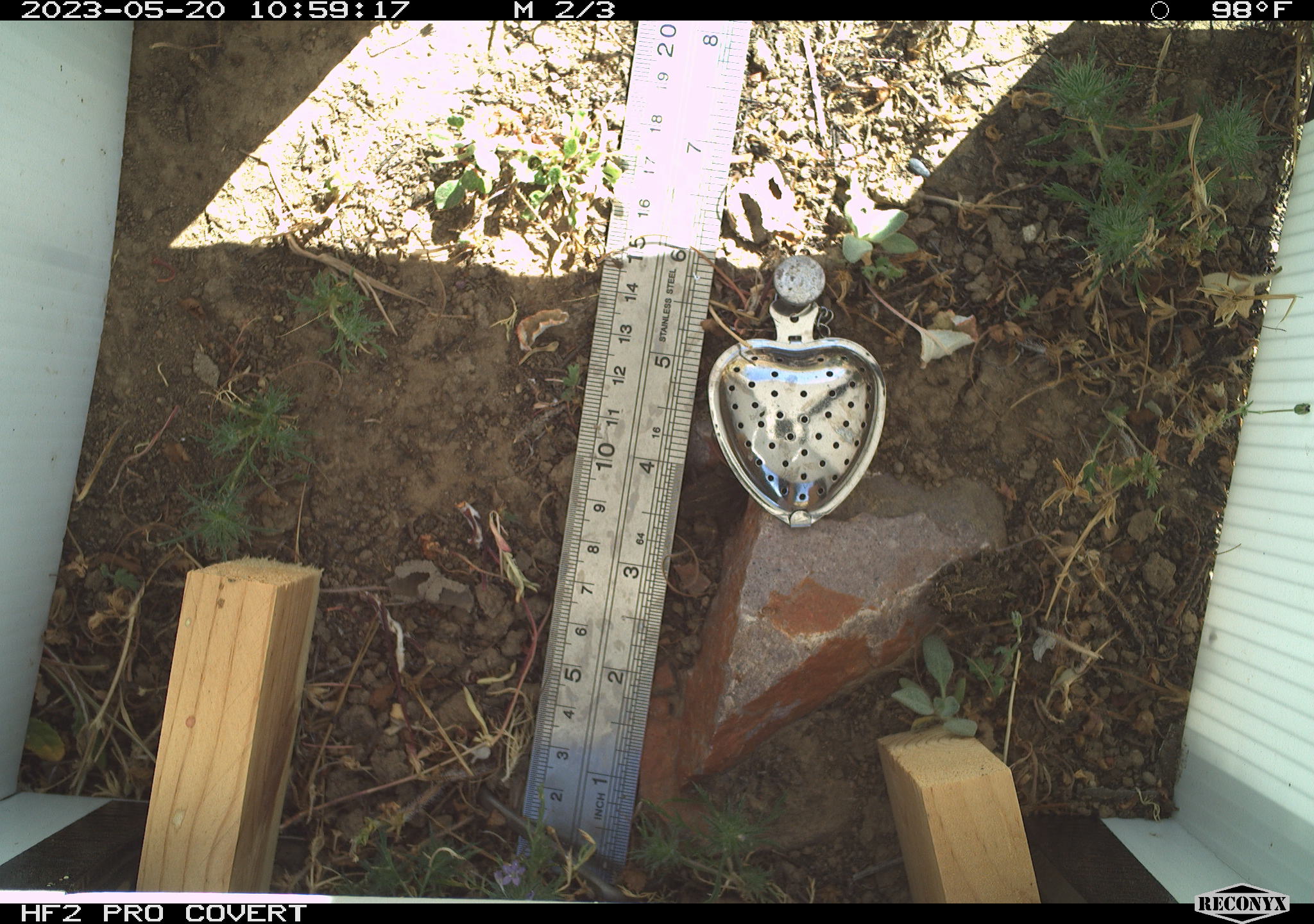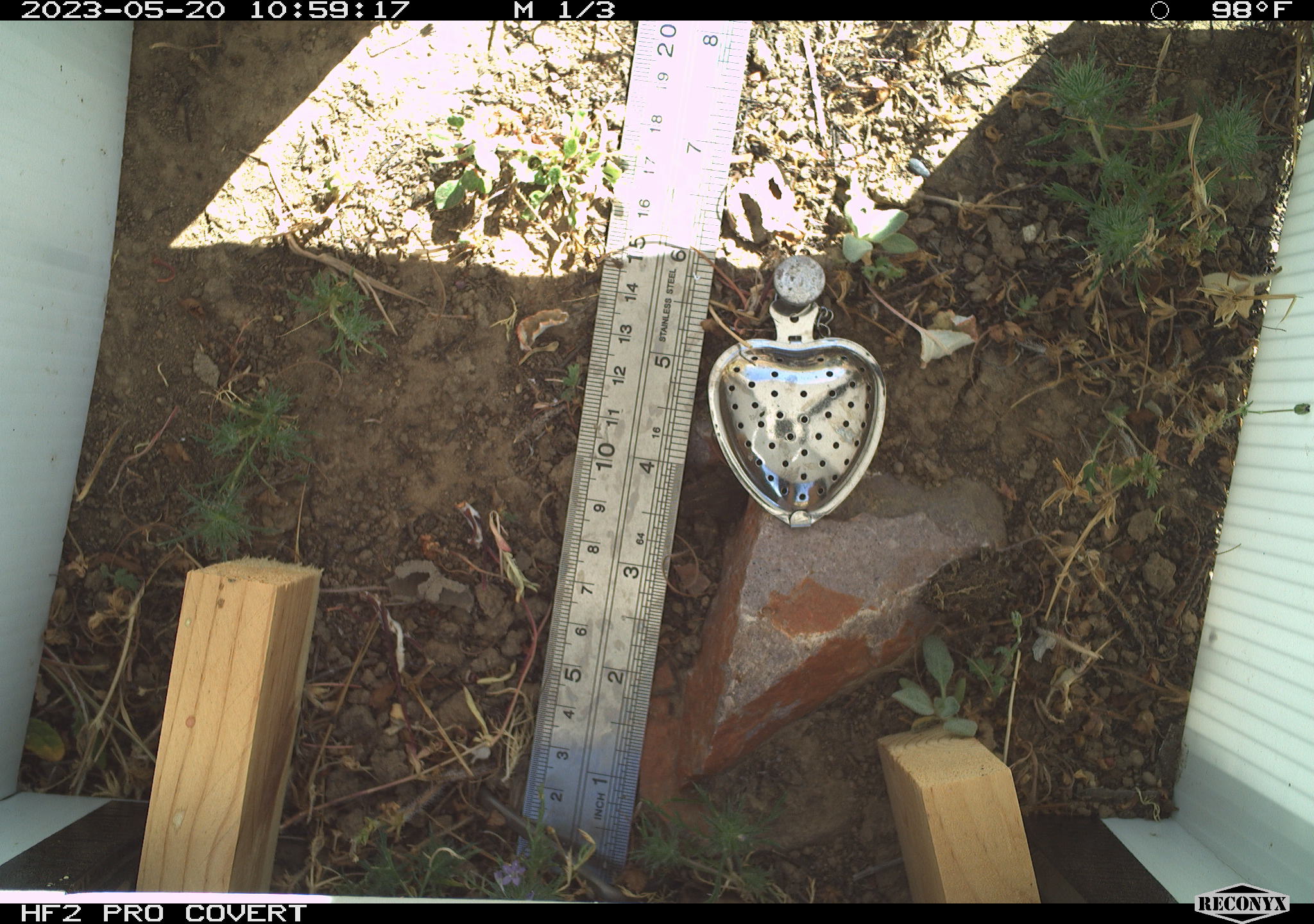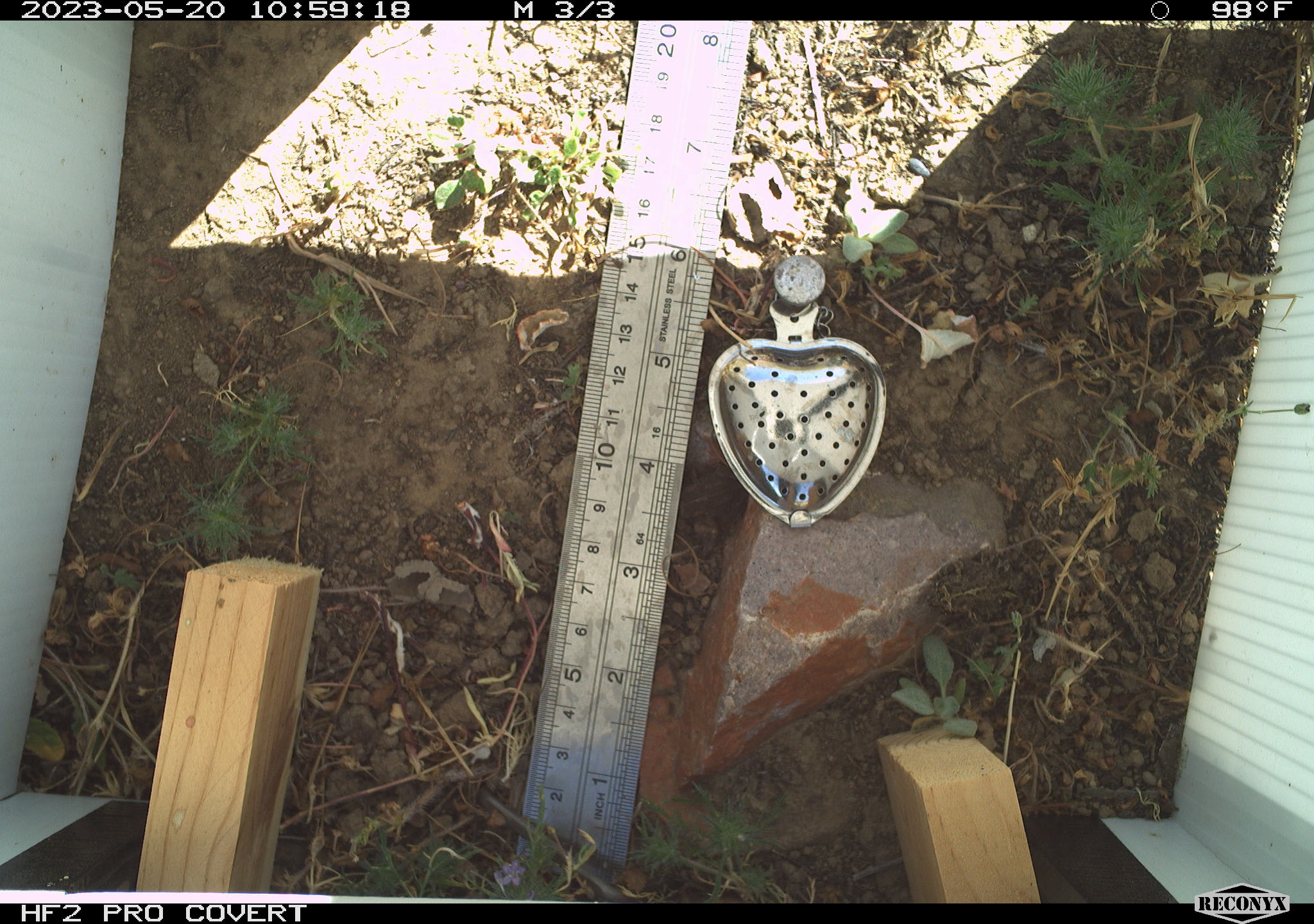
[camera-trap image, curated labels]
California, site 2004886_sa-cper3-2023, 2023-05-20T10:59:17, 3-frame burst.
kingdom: Animalia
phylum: Chordata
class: Amphibia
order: Anura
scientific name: Anura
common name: frogs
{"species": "frogs (Anura)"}